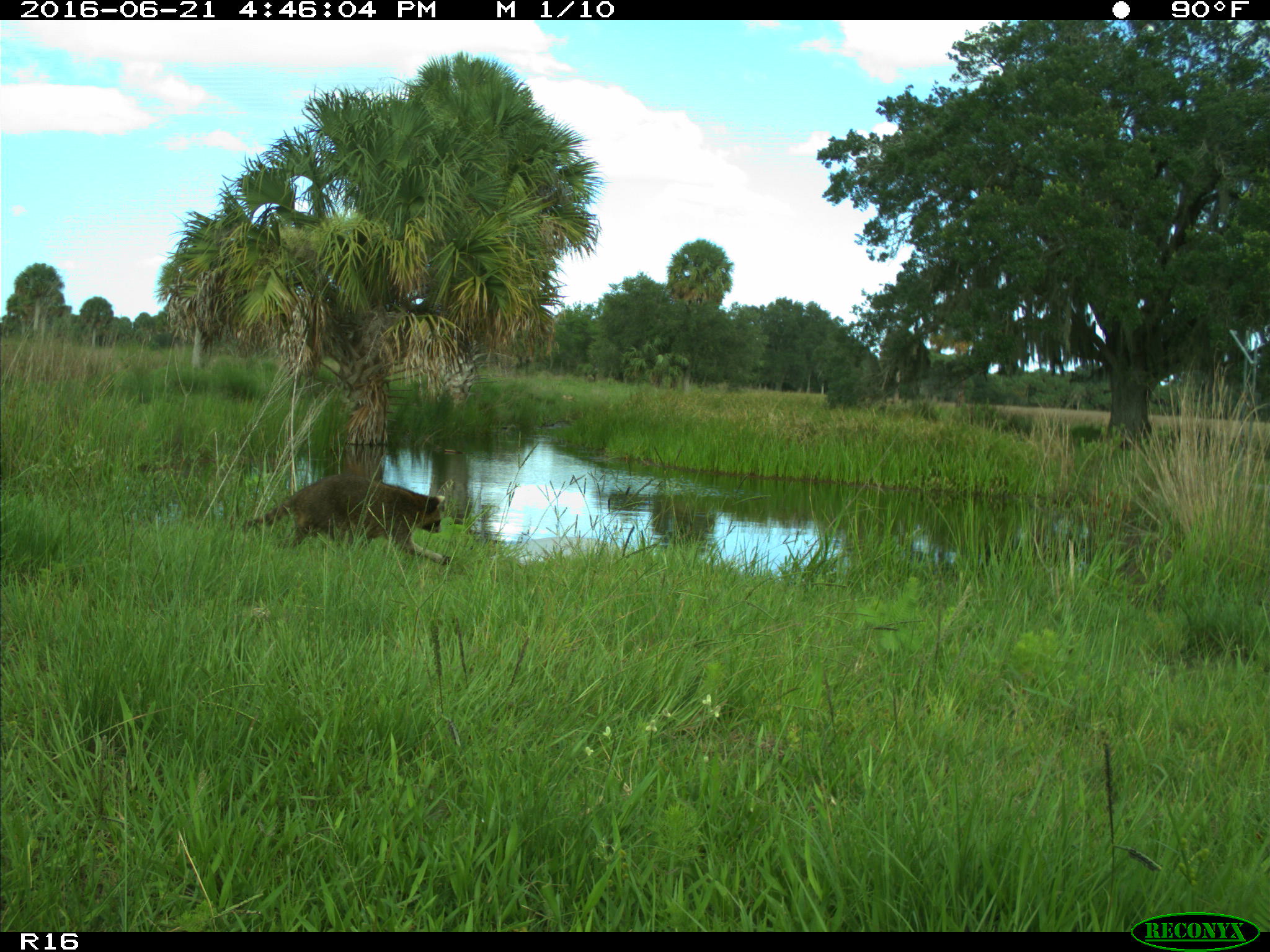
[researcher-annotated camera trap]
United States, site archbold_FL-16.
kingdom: Animalia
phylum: Chordata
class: Mammalia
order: Carnivora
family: Procyonidae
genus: Procyon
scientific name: Procyon lotor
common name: common raccoon